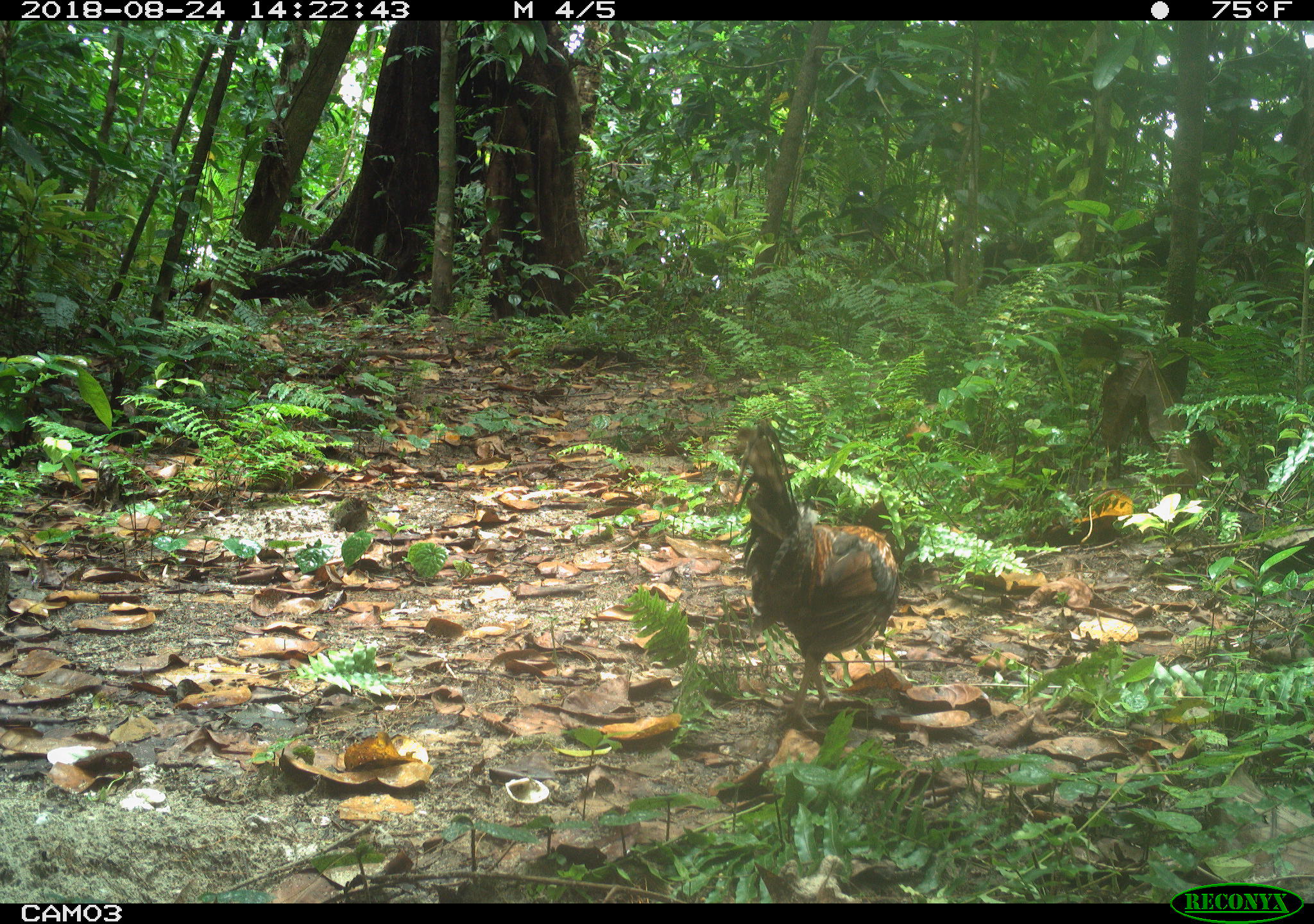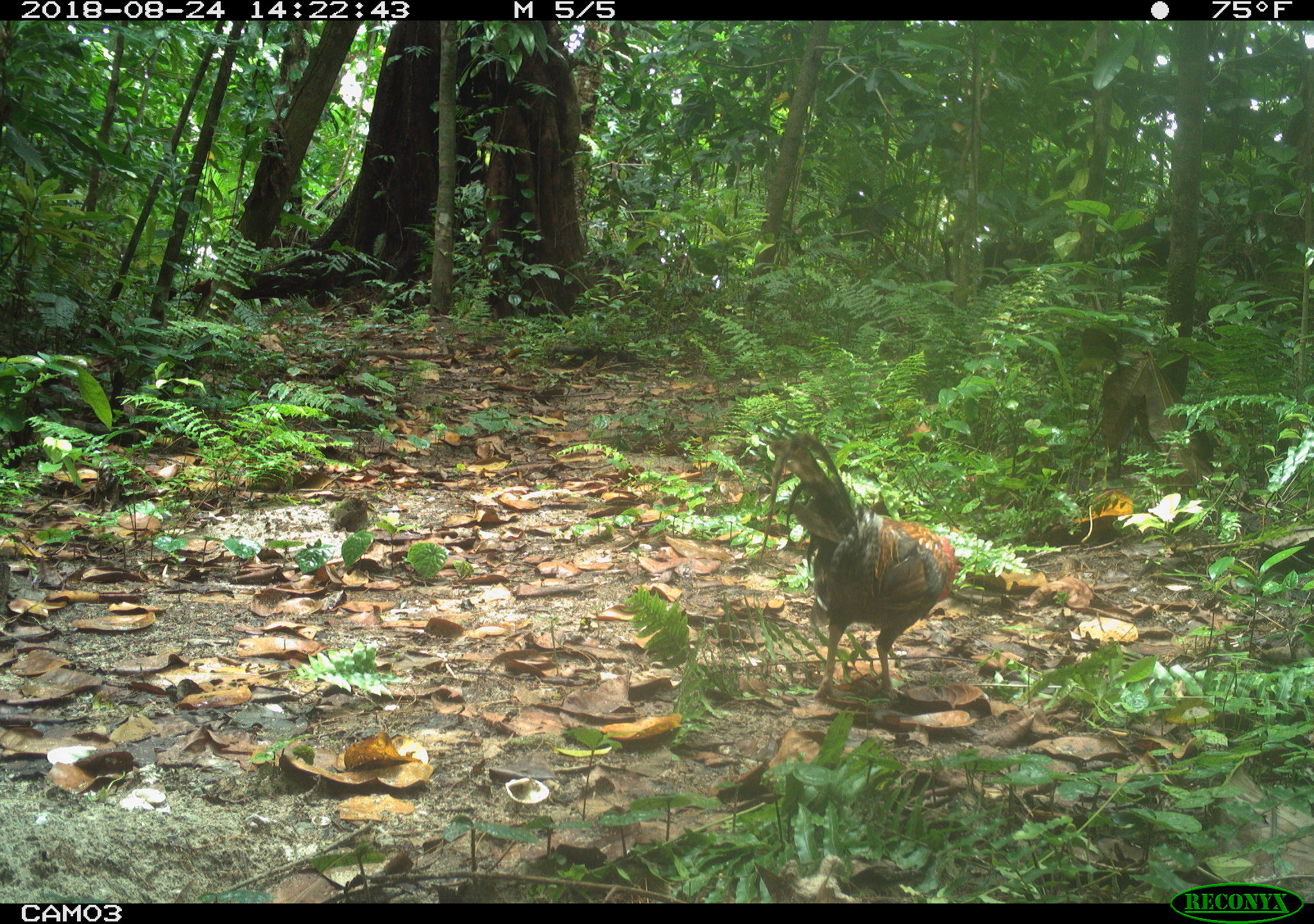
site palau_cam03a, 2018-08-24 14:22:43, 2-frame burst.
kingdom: Animalia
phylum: Chordata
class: Aves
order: Galliformes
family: Phasianidae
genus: Gallus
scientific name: Gallus gallus domesticus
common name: rooster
Rooster (Gallus gallus domesticus).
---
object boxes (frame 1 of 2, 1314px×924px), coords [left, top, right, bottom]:
rooster: [699, 402, 933, 732]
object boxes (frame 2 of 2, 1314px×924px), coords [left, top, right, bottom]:
rooster: [735, 407, 987, 708]